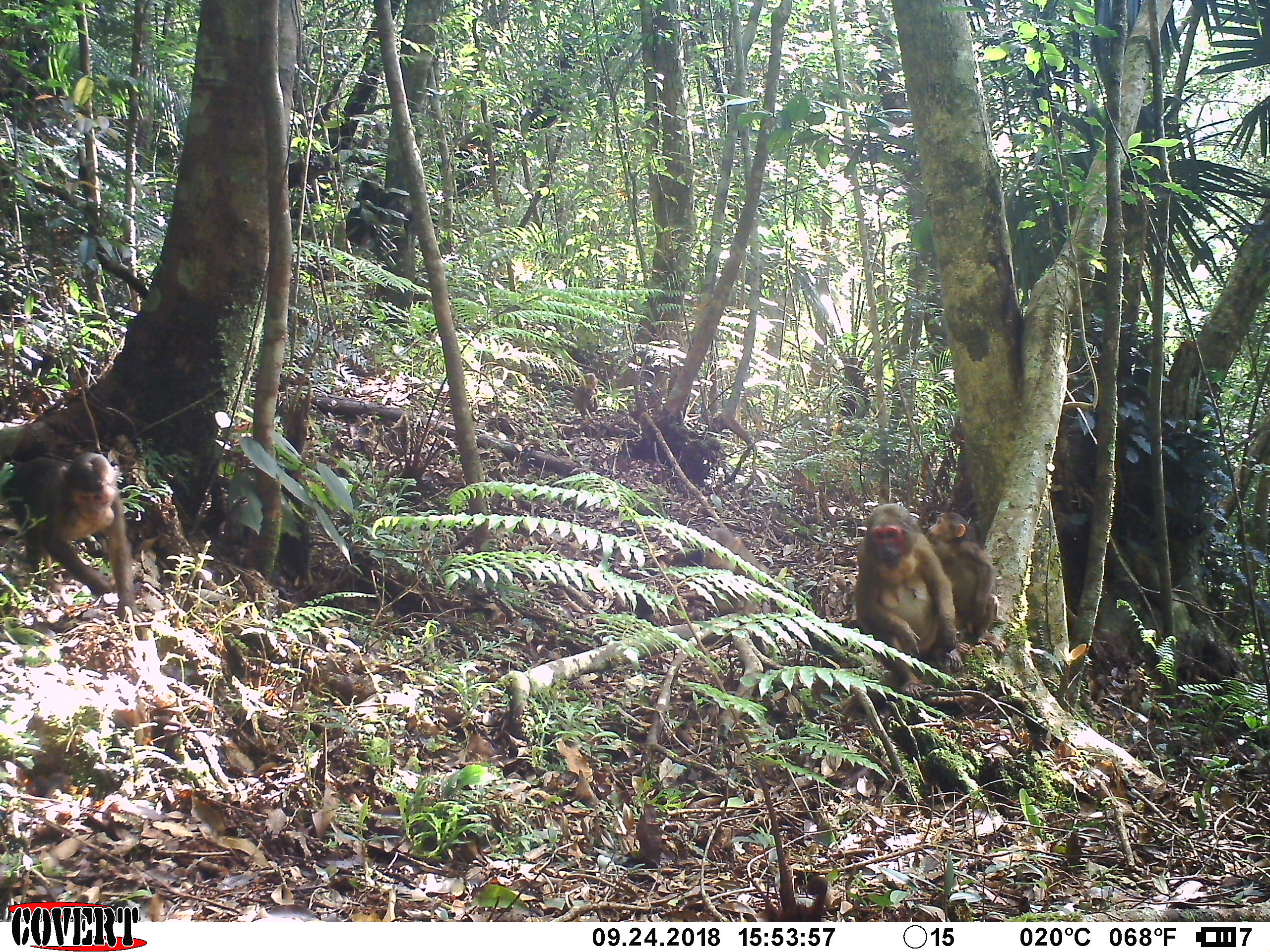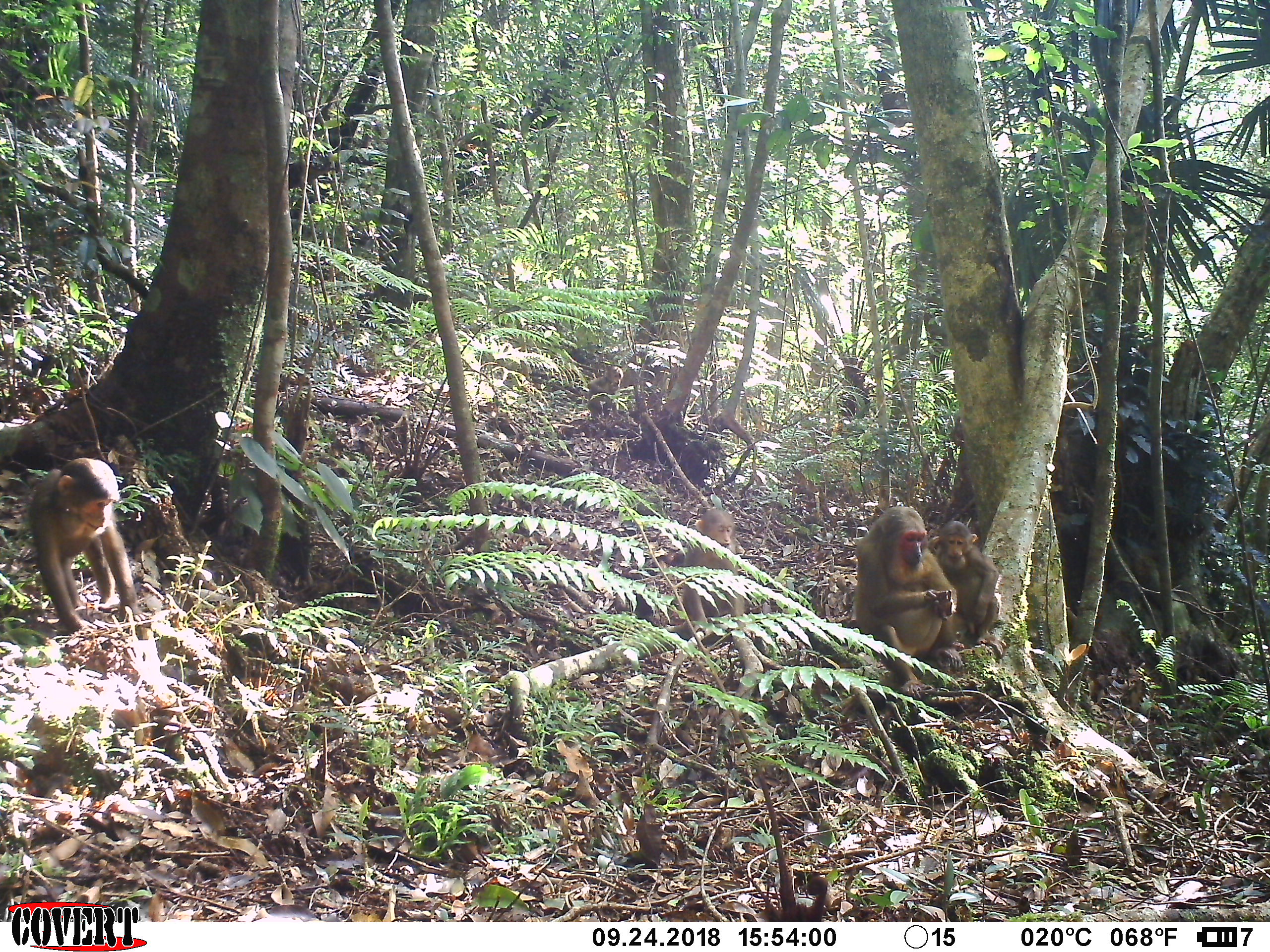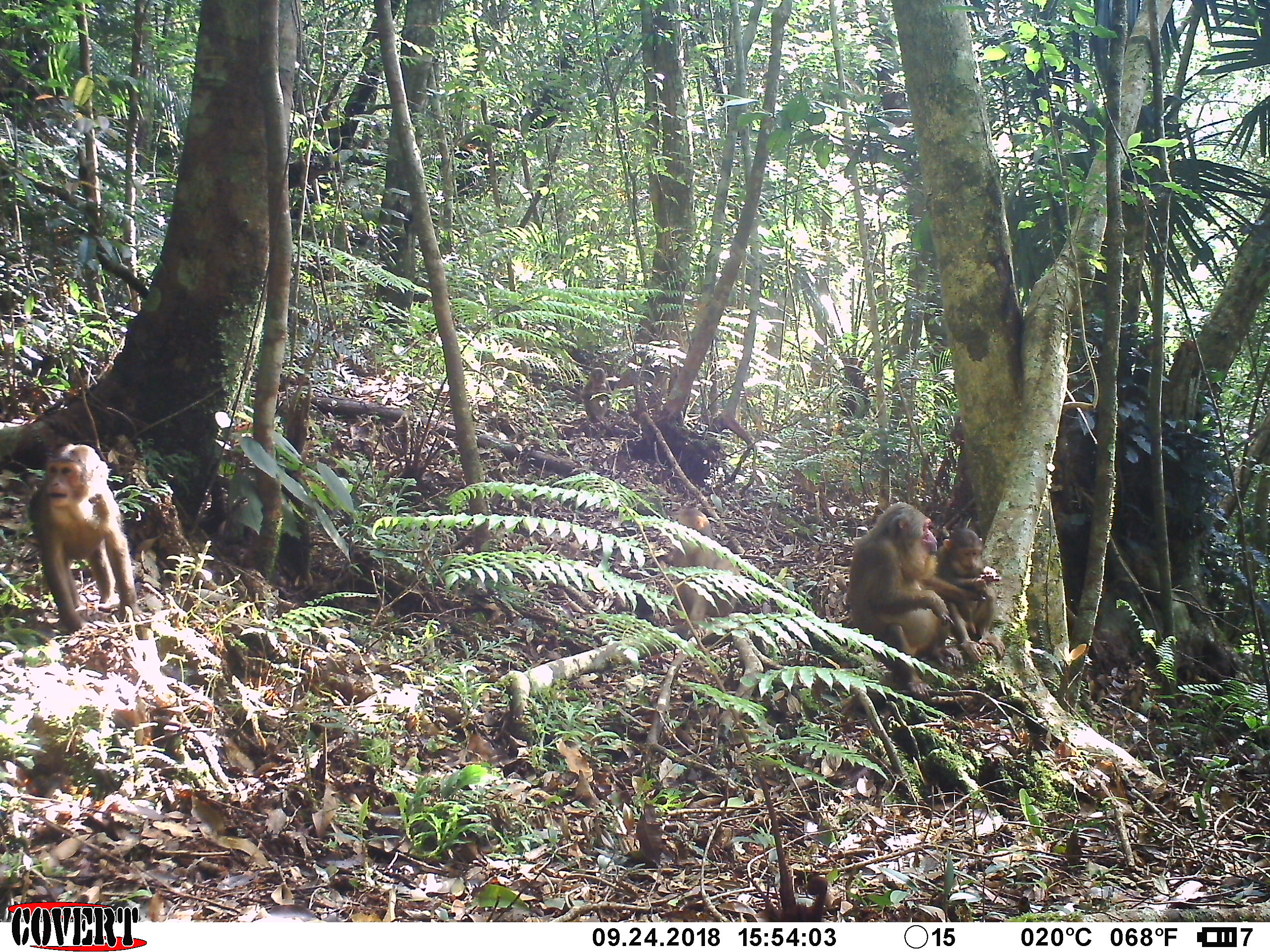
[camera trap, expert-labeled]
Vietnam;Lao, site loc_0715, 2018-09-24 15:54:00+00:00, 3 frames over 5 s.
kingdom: Animalia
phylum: Chordata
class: Mammalia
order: Primates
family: Cercopithecidae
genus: Macaca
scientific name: Macaca arctoides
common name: stump-tailed macaque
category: stump tailed macaque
Stump tailed macaque (stump-tailed macaque) (Macaca arctoides). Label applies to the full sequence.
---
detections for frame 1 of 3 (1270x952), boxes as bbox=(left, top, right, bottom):
stump tailed macaque: bbox=(1, 452, 152, 623); bbox=(855, 504, 963, 698); bbox=(928, 513, 1006, 653); bbox=(704, 528, 766, 614)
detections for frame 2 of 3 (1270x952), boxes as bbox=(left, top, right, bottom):
stump tailed macaque: bbox=(30, 458, 152, 632); bbox=(855, 507, 957, 697); bbox=(928, 521, 1006, 656); bbox=(682, 509, 755, 638)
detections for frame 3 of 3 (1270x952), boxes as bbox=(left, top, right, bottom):
stump tailed macaque: bbox=(29, 444, 152, 632); bbox=(850, 501, 964, 699); bbox=(921, 528, 1005, 660); bbox=(659, 506, 741, 637)